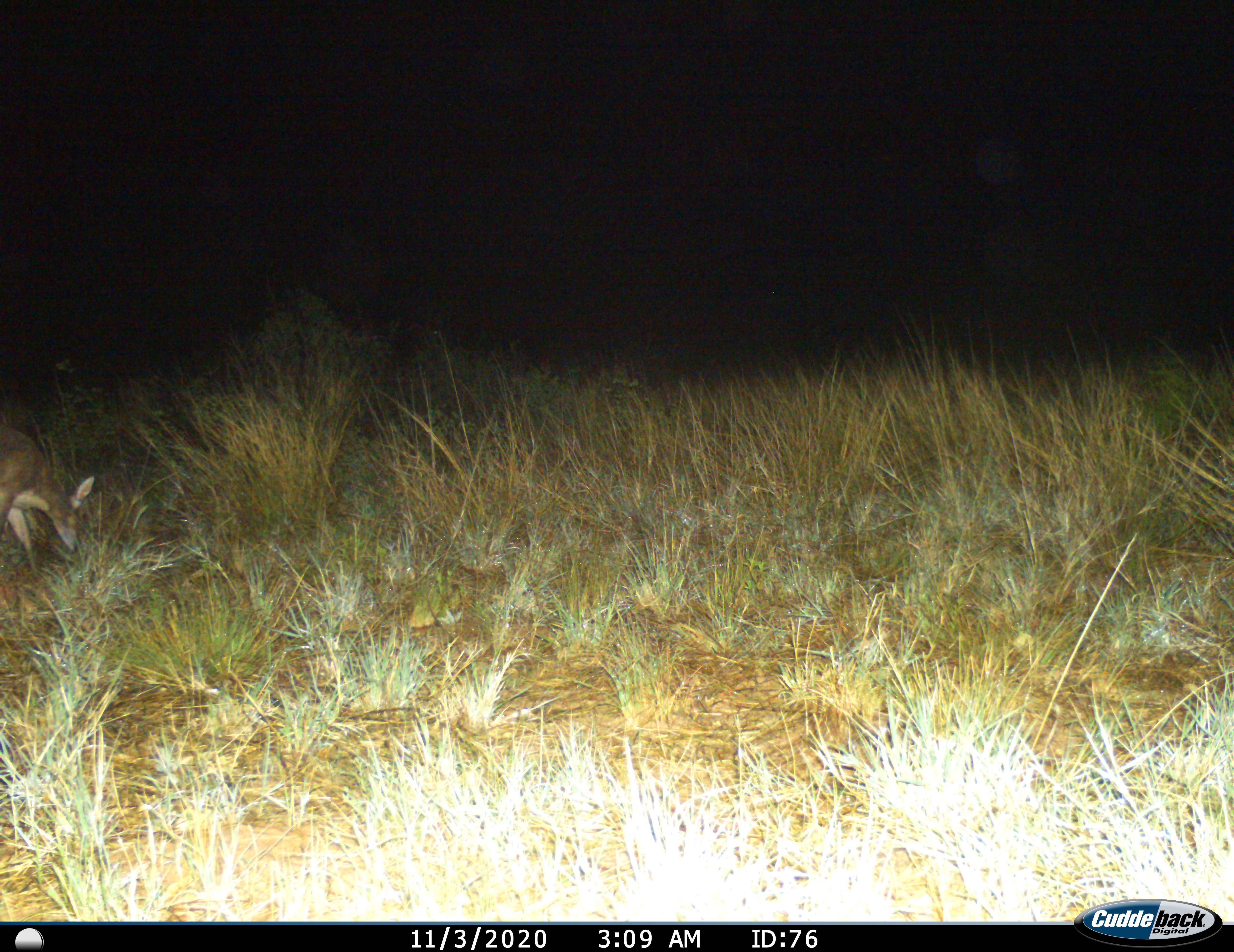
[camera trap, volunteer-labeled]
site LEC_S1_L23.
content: unidentified animal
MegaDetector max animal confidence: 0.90